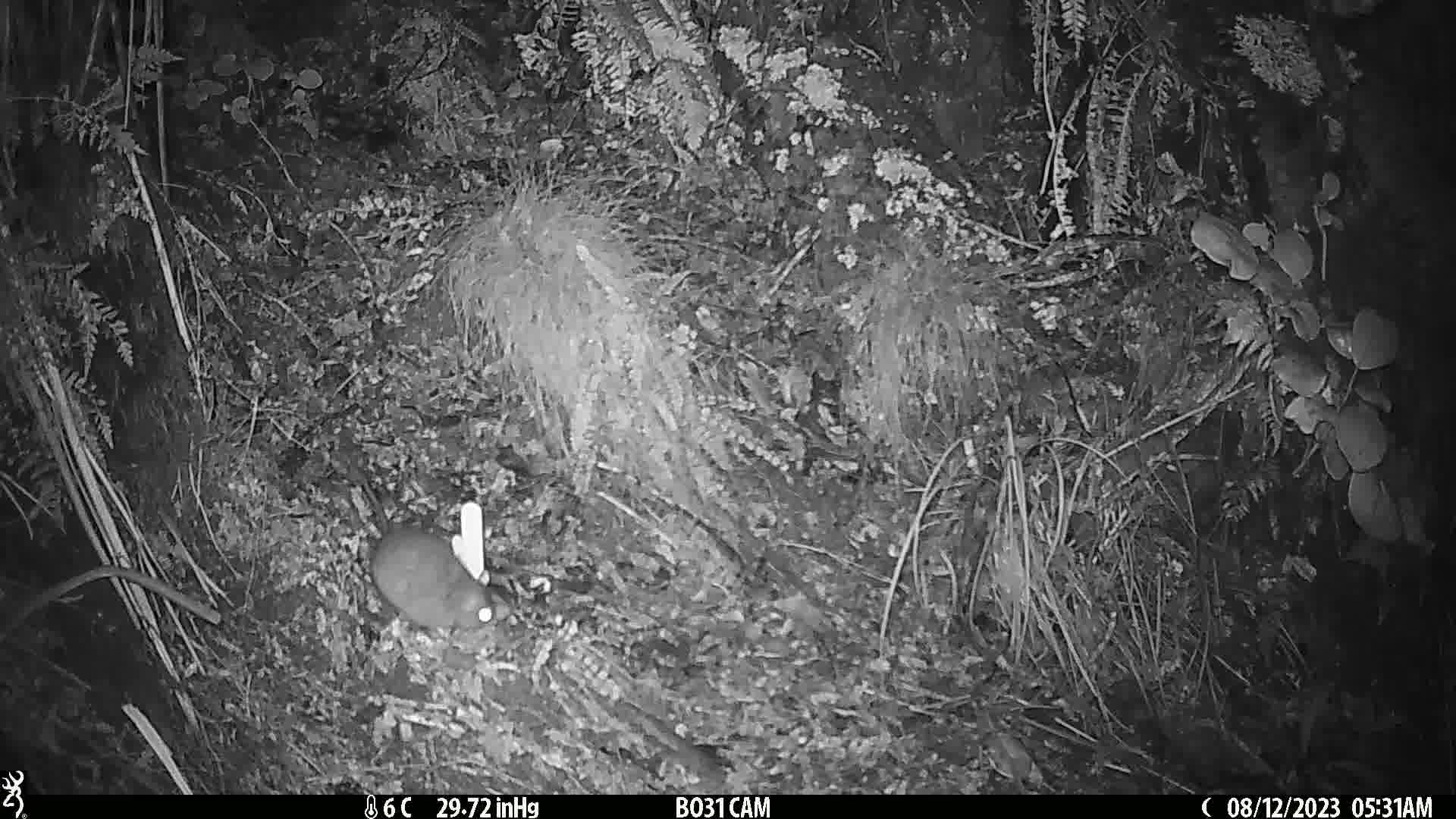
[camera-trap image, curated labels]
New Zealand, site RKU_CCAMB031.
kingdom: Animalia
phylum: Chordata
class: Mammalia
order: Rodentia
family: Muridae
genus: Rattus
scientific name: Rattus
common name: rat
Rat (Rattus).